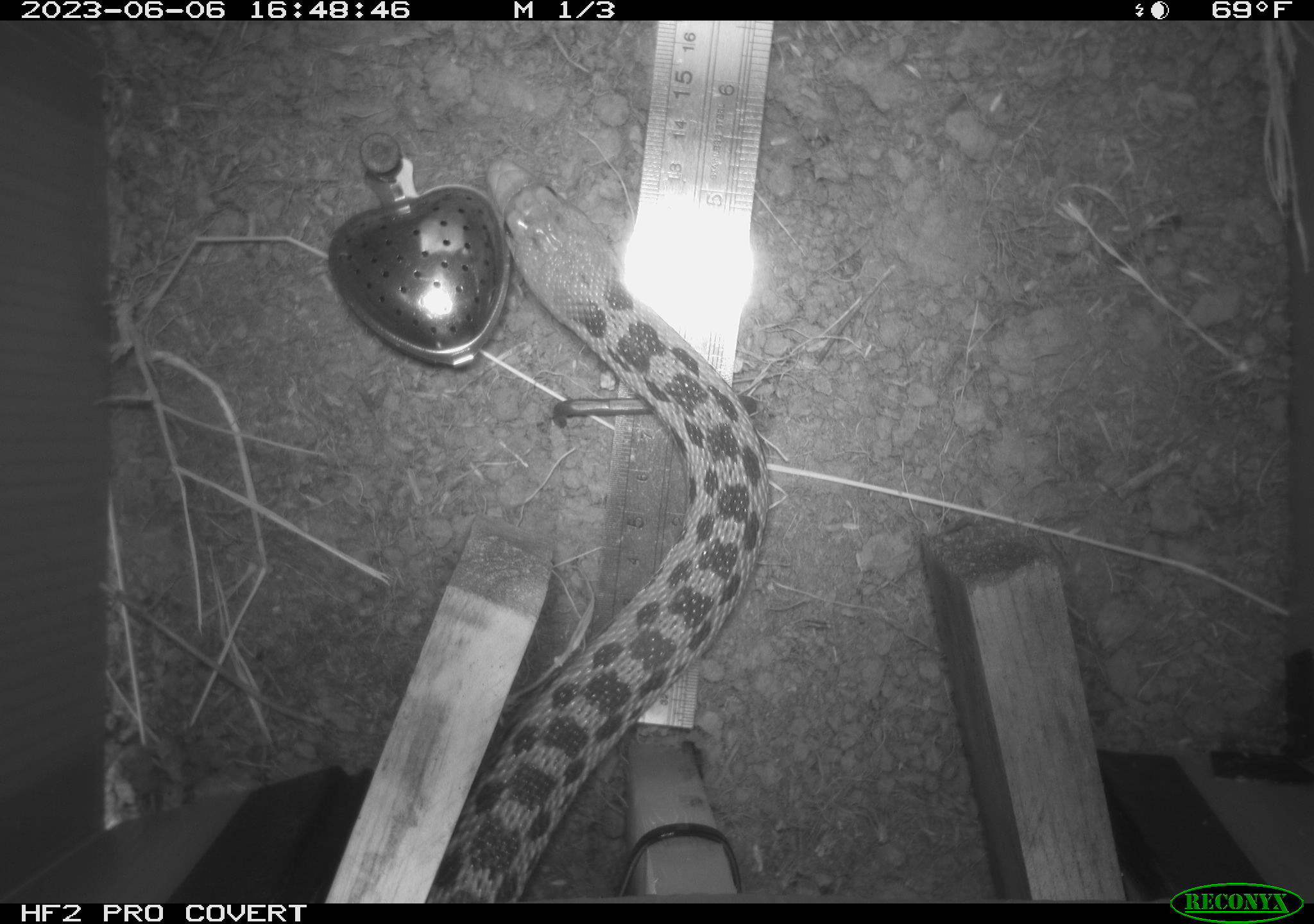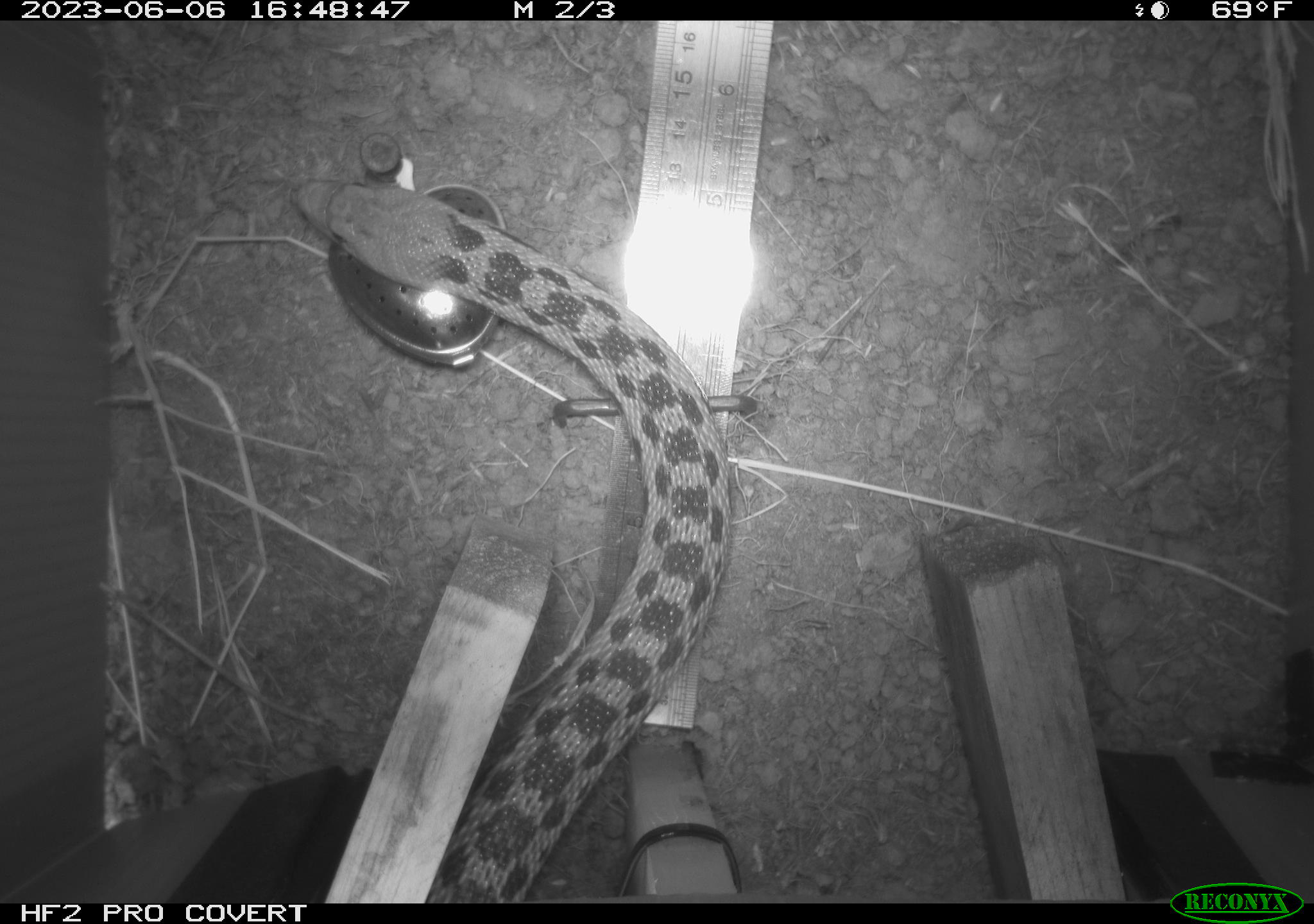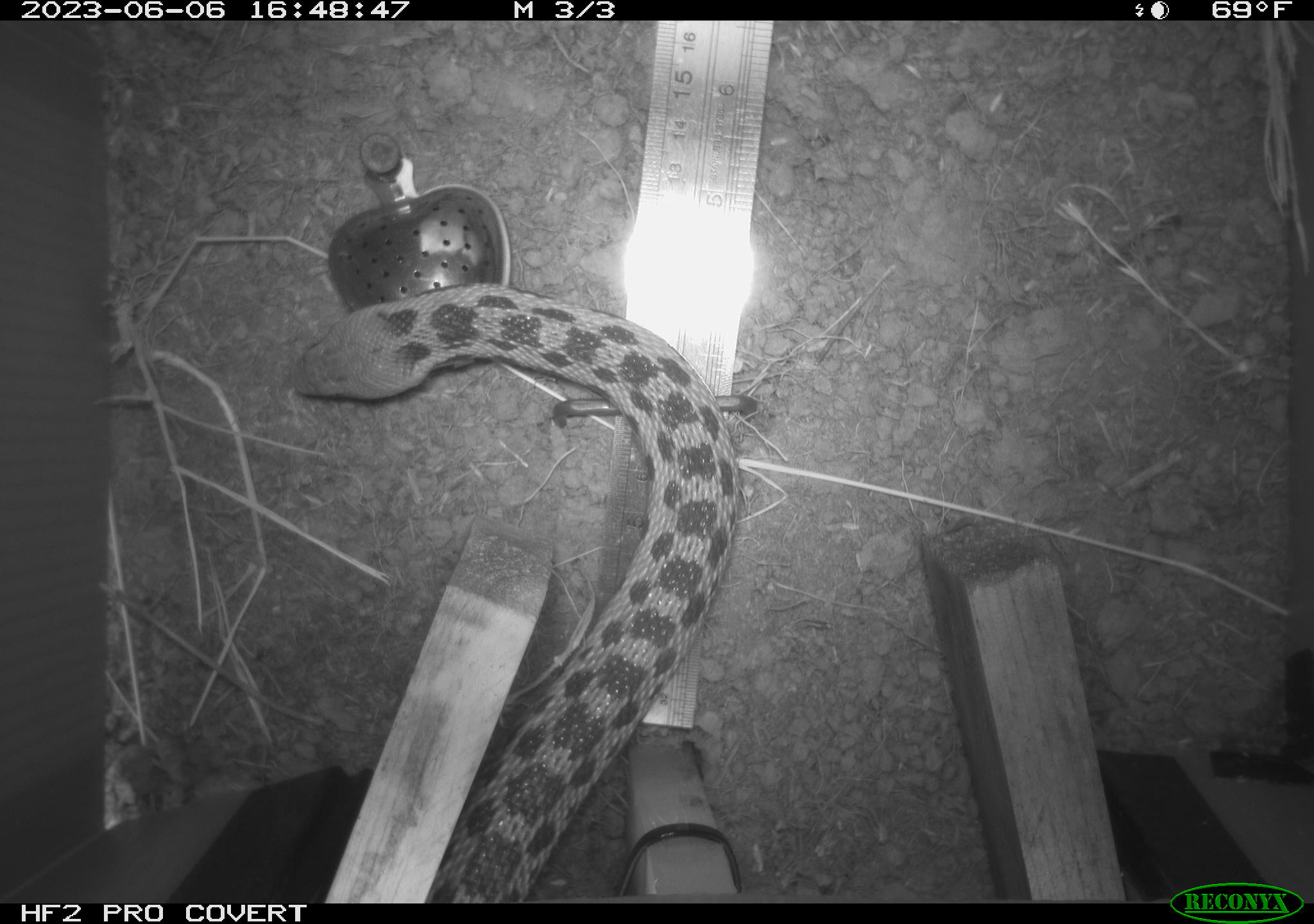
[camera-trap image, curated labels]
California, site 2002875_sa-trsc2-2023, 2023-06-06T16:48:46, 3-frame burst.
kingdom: Animalia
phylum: Chordata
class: Reptilia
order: Squamata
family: Colubridae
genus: Pituophis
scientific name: Pituophis catenifer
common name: gophersnake